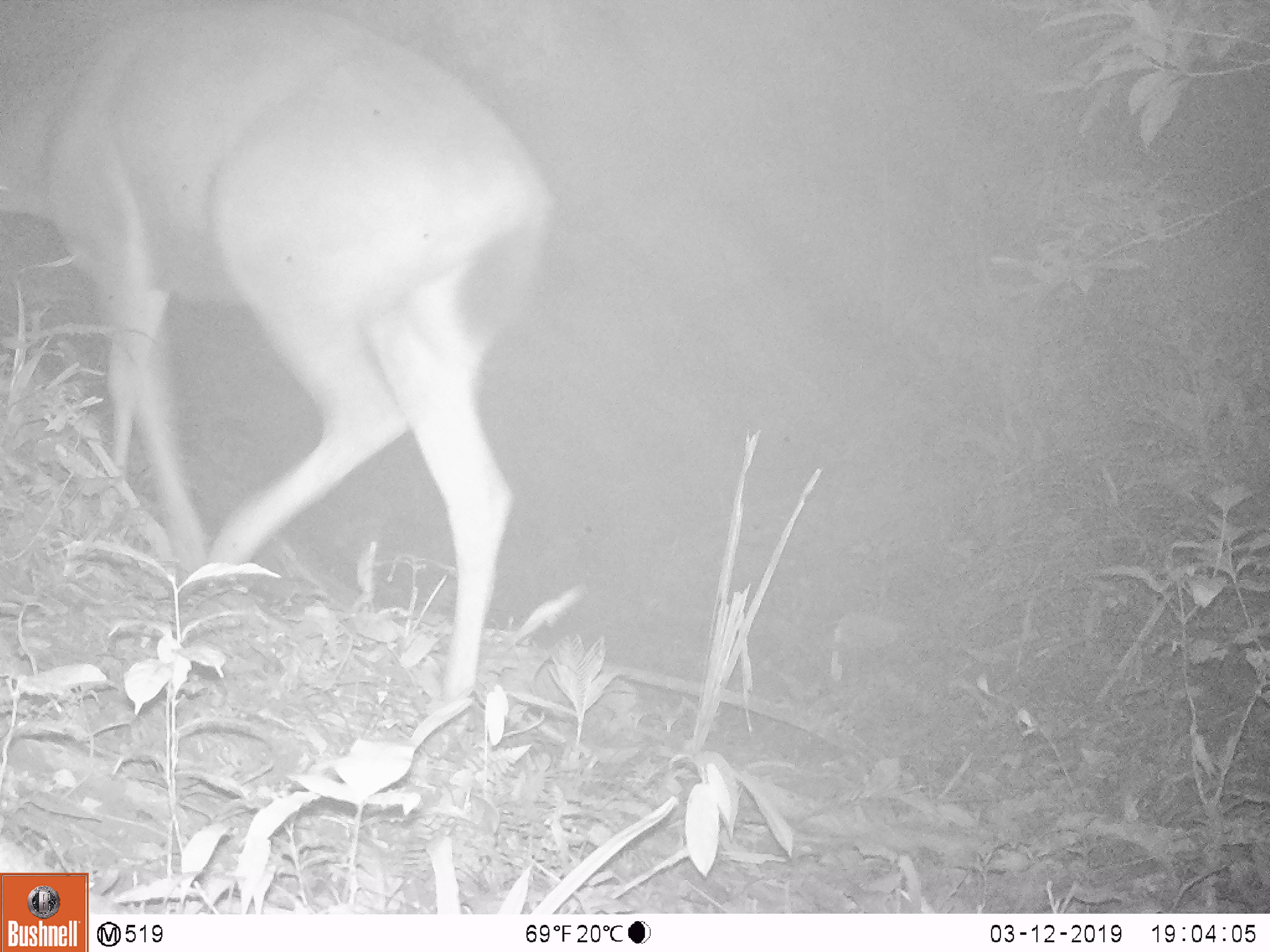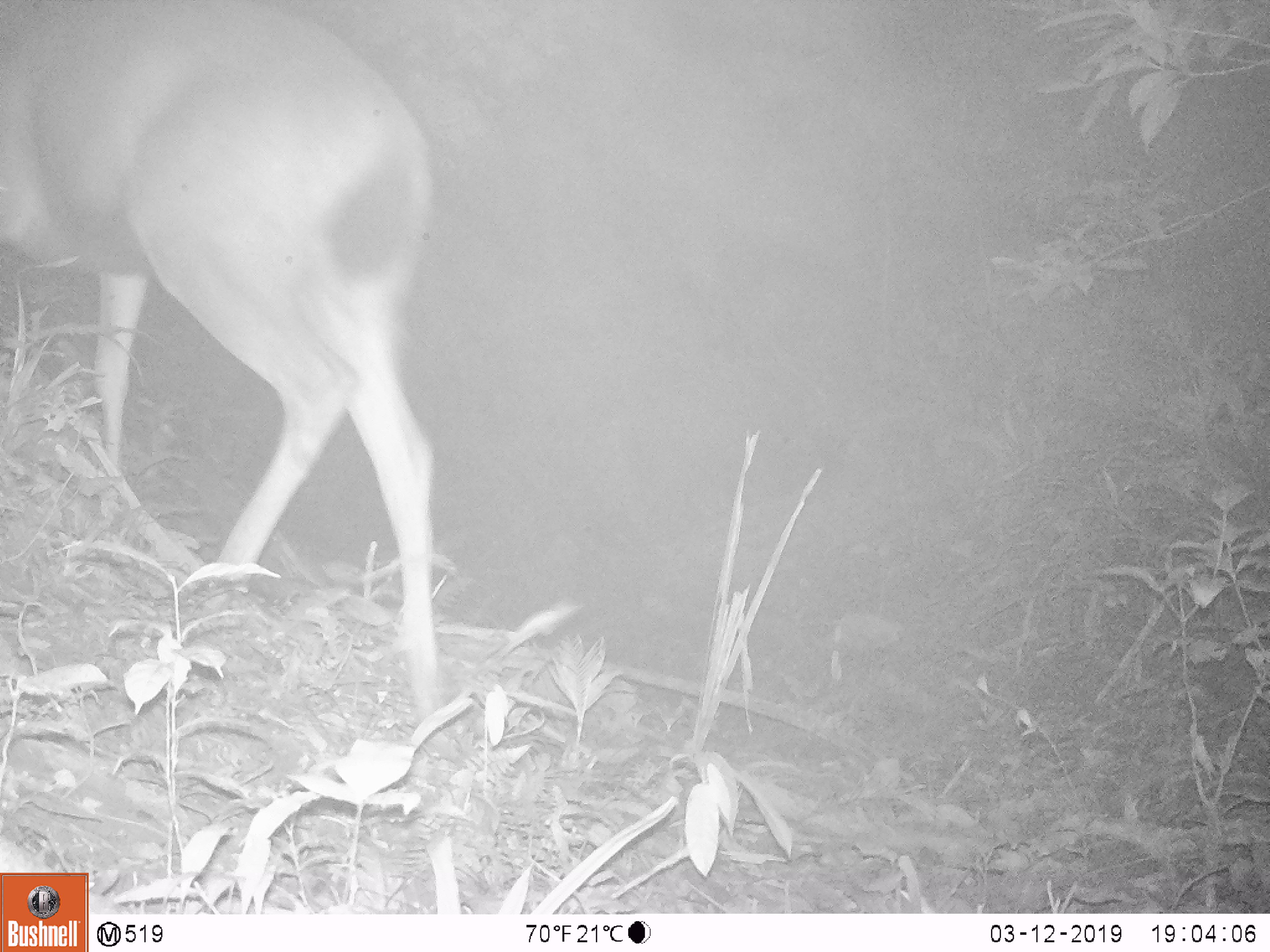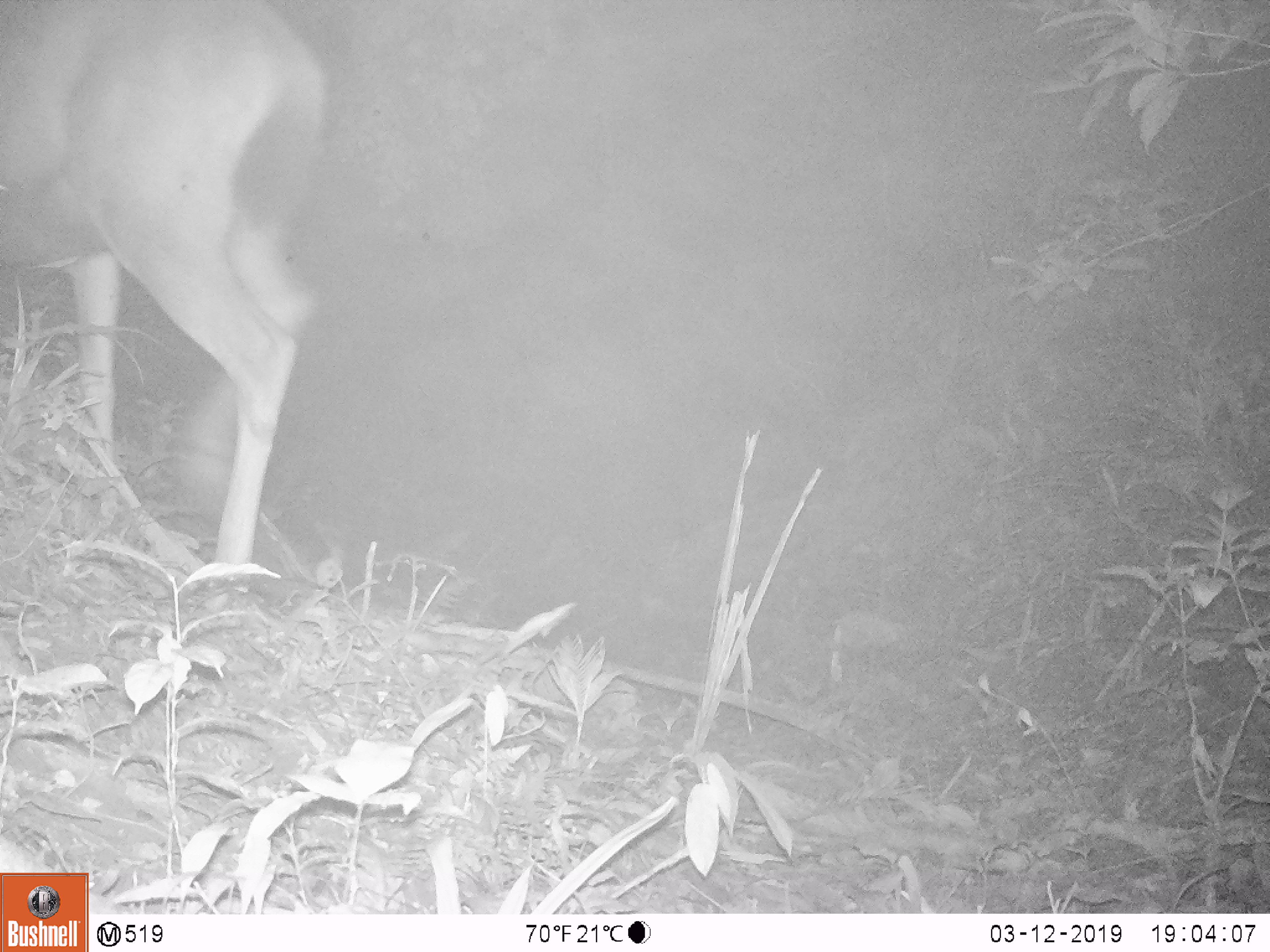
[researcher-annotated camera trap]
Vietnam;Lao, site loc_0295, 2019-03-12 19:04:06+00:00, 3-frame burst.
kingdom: Animalia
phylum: Chordata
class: Mammalia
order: Artiodactyla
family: Cervidae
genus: Rusa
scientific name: Rusa unicolor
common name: sambar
Sambar (Rusa unicolor). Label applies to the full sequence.